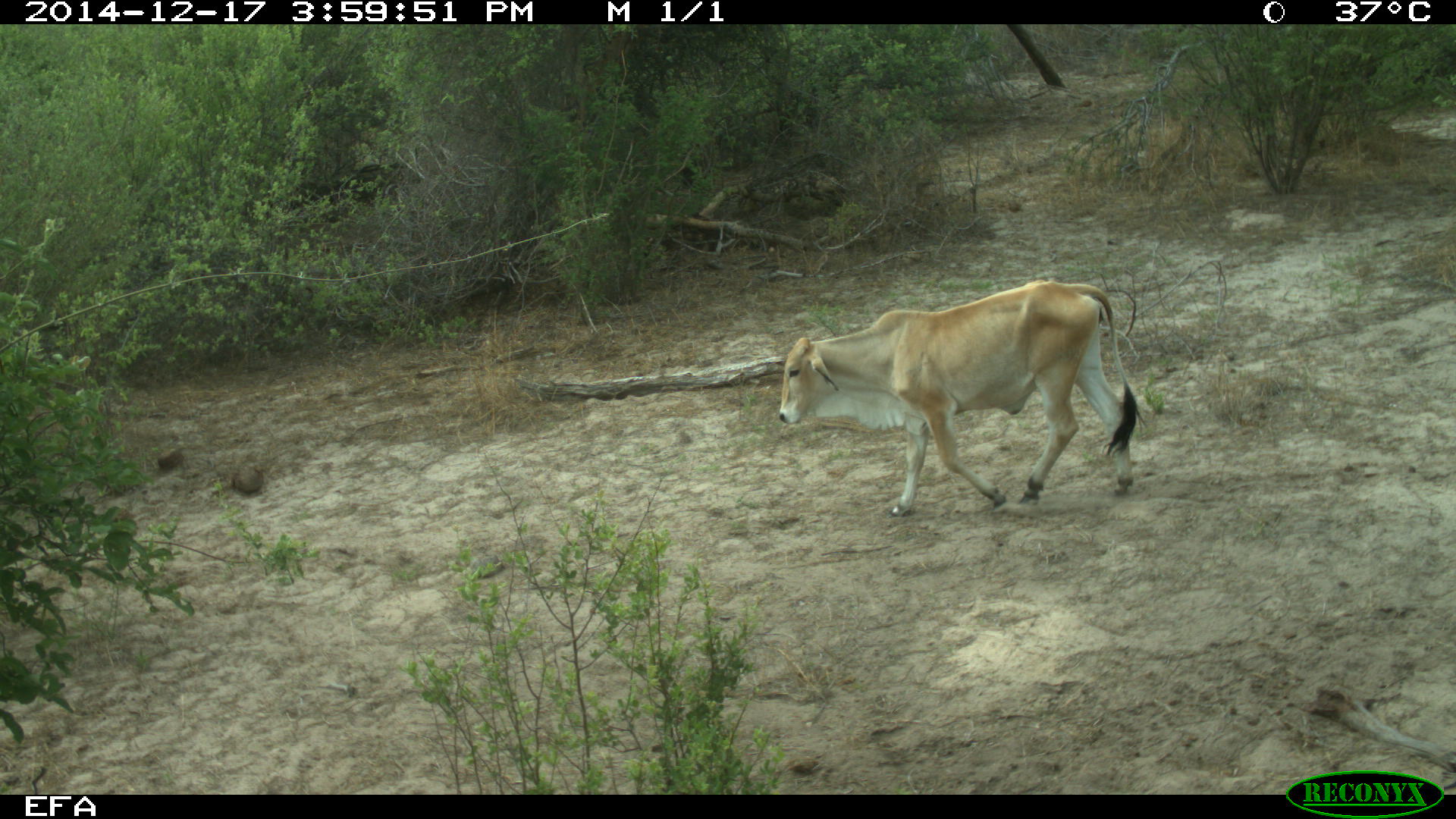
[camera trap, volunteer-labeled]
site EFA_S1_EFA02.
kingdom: Animalia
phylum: Chordata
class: Mammalia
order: Artiodactyla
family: Bovidae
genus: Bos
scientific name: Bos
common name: cattle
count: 1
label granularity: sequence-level